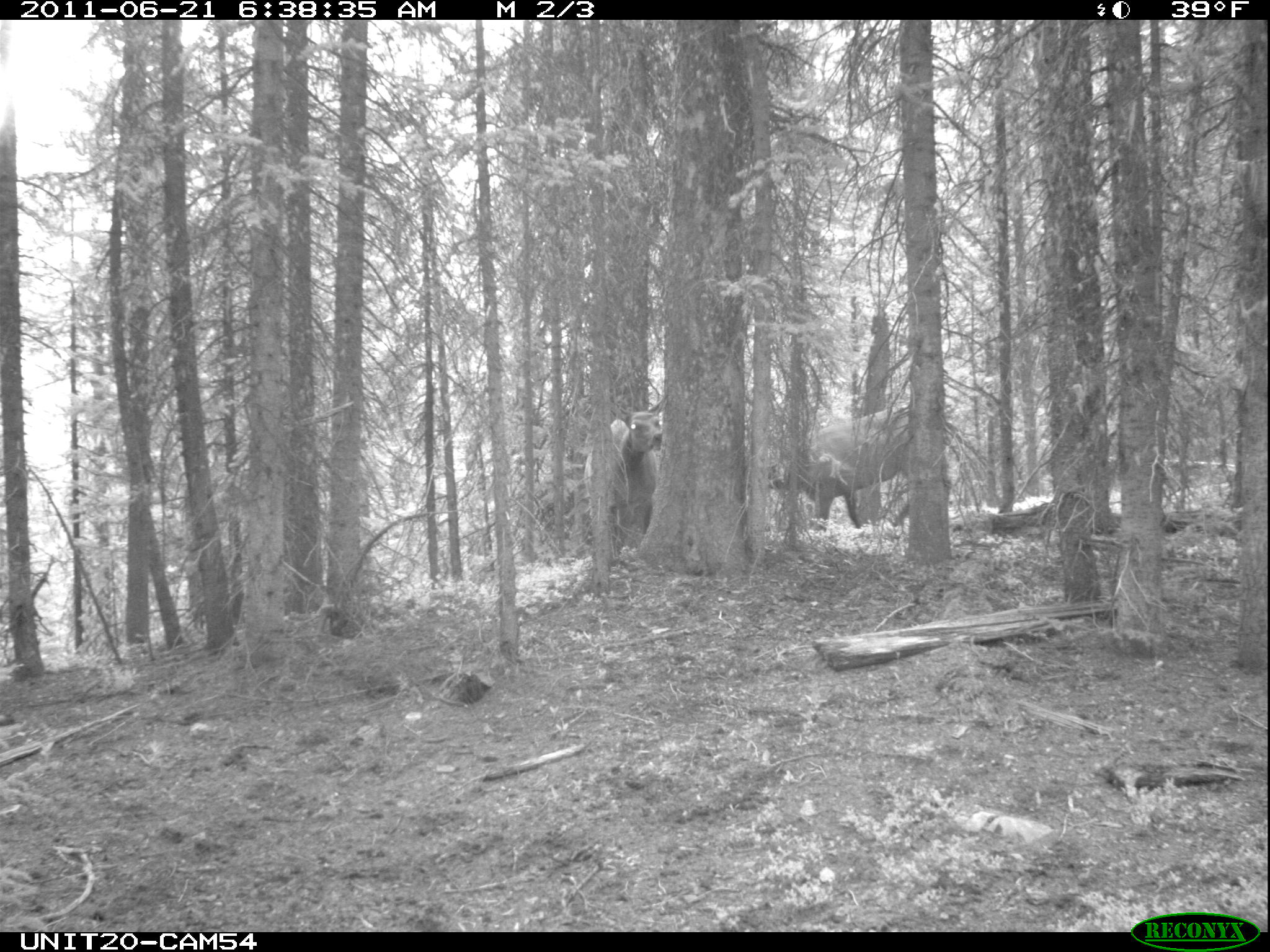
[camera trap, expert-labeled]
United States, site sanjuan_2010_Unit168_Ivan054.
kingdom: Animalia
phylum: Chordata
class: Mammalia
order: Artiodactyla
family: Cervidae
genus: Cervus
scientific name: Cervus elaphus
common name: red deer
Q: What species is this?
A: Cervus elaphus (red deer).